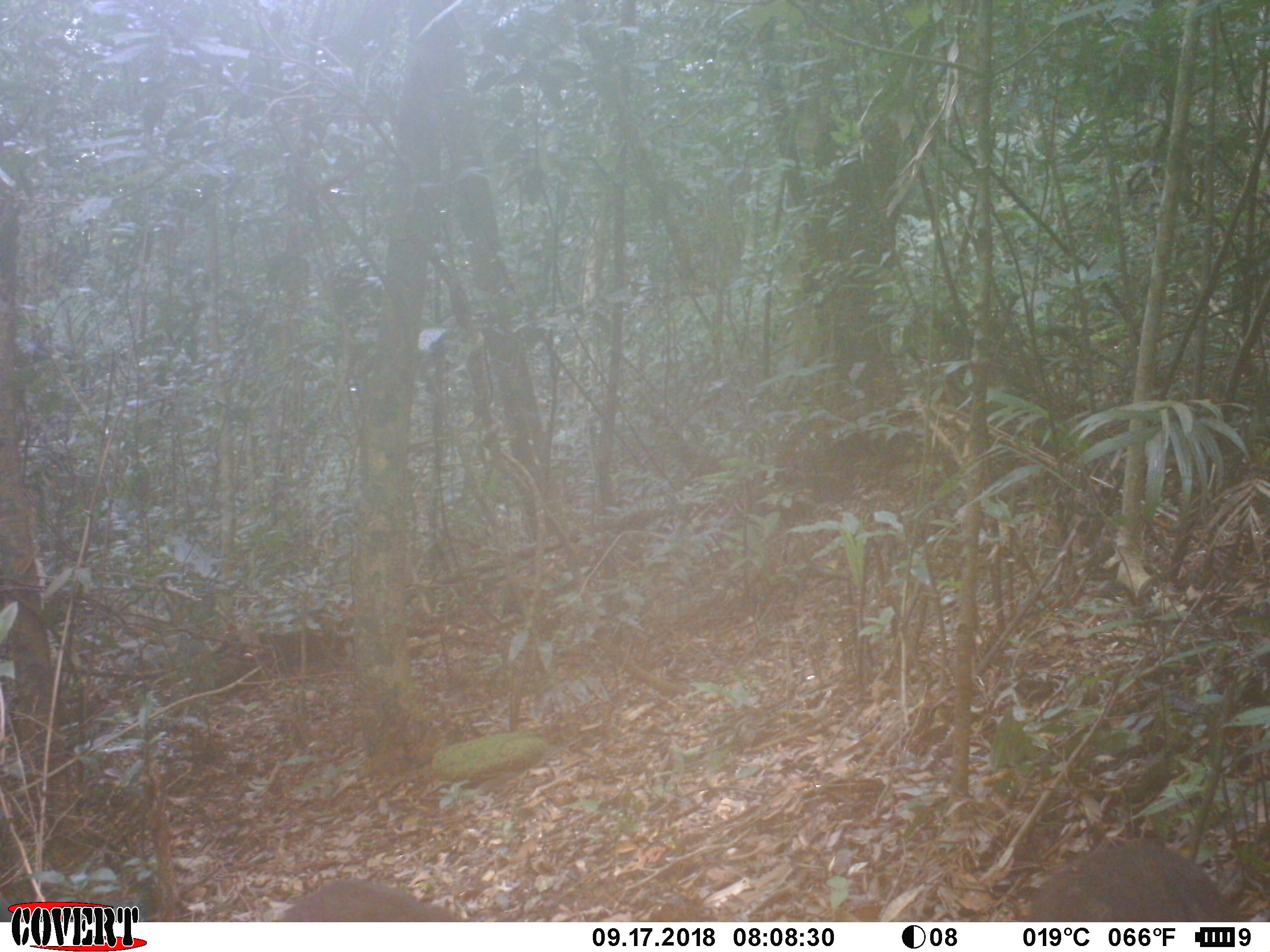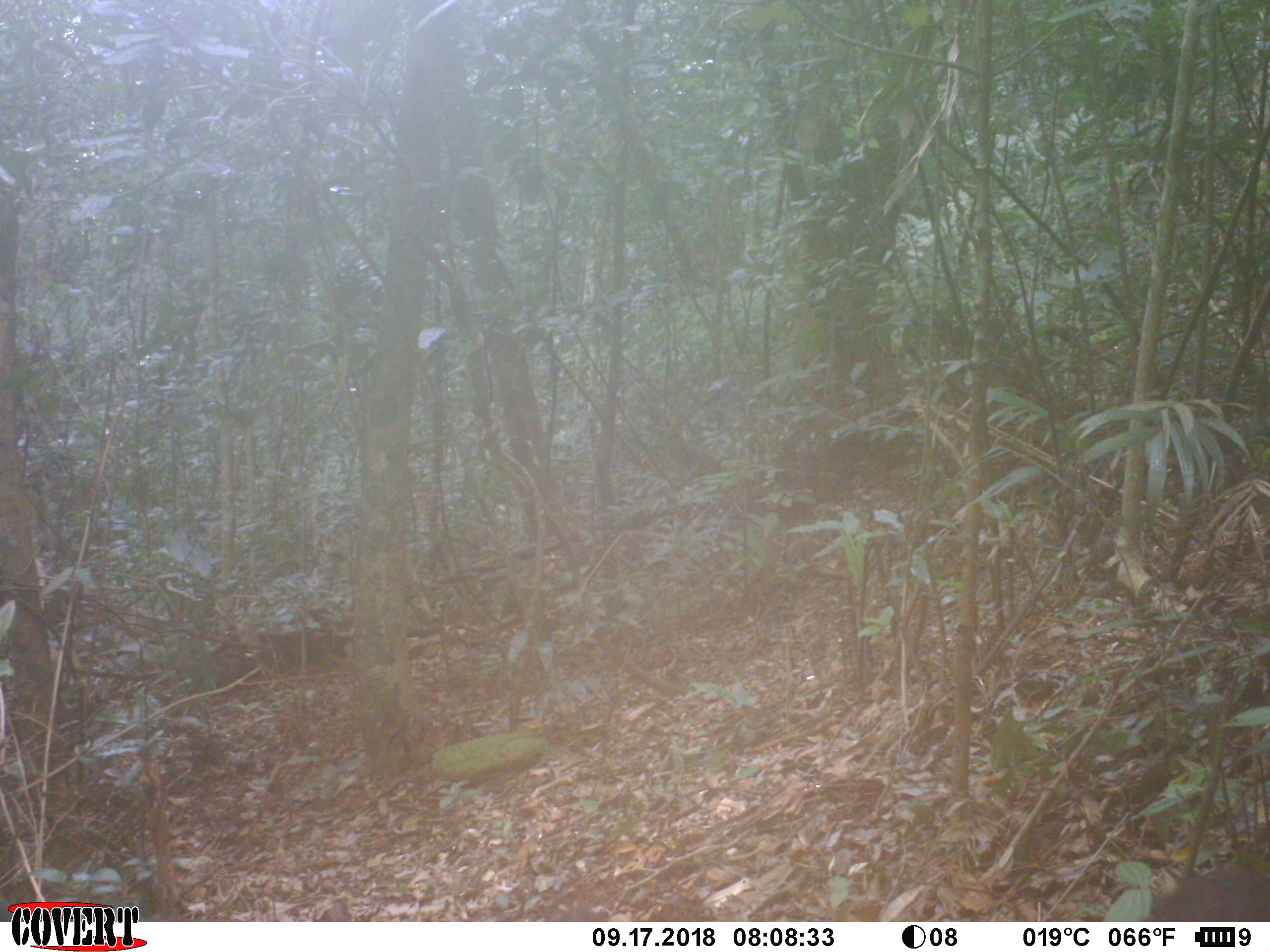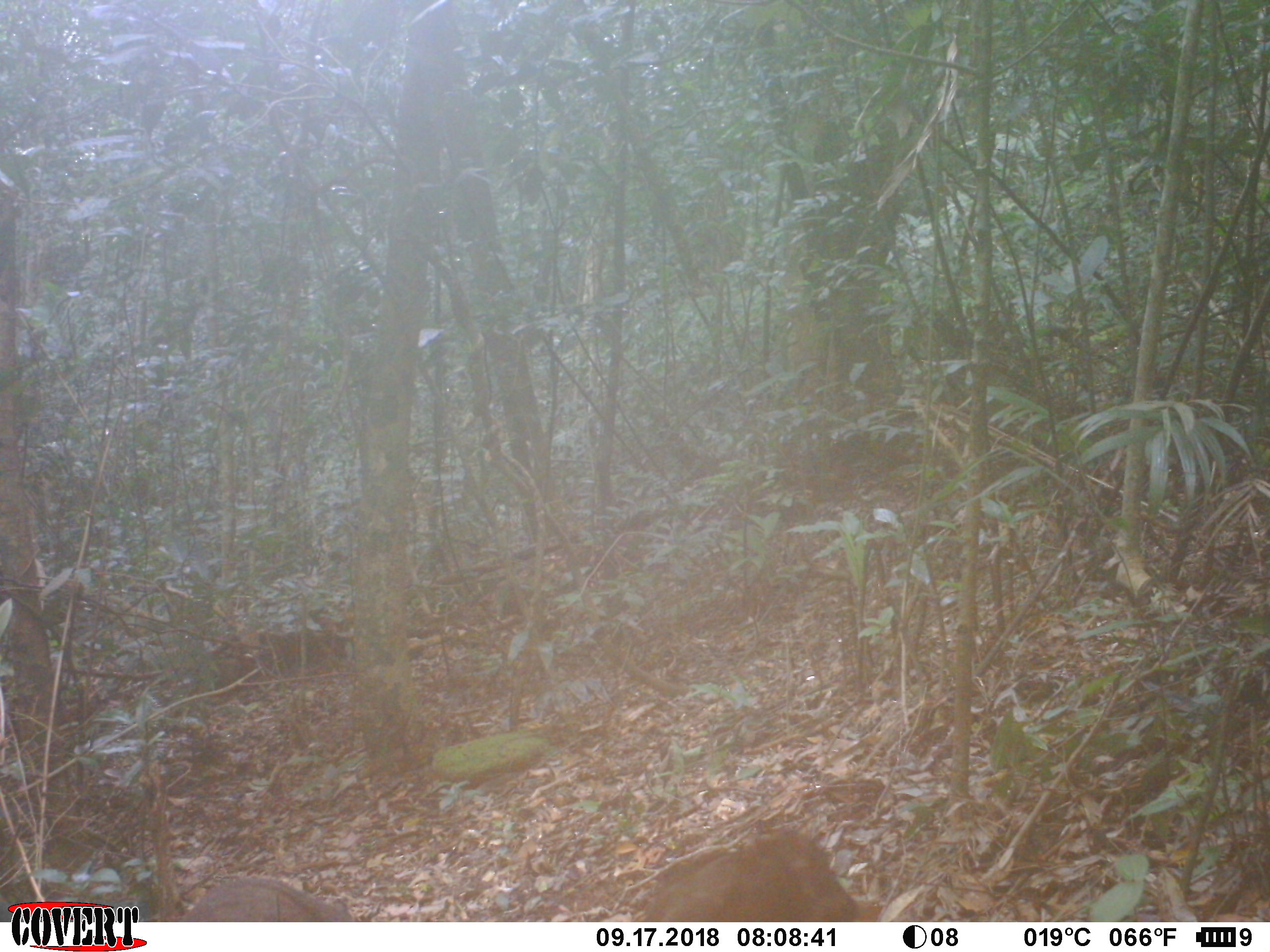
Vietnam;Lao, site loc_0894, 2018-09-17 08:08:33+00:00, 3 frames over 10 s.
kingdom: Animalia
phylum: Chordata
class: Mammalia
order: Artiodactyla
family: Suidae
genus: Sus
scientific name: Sus scrofa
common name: eurasian wild pig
Eurasian wild pig (Sus scrofa). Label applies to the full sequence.